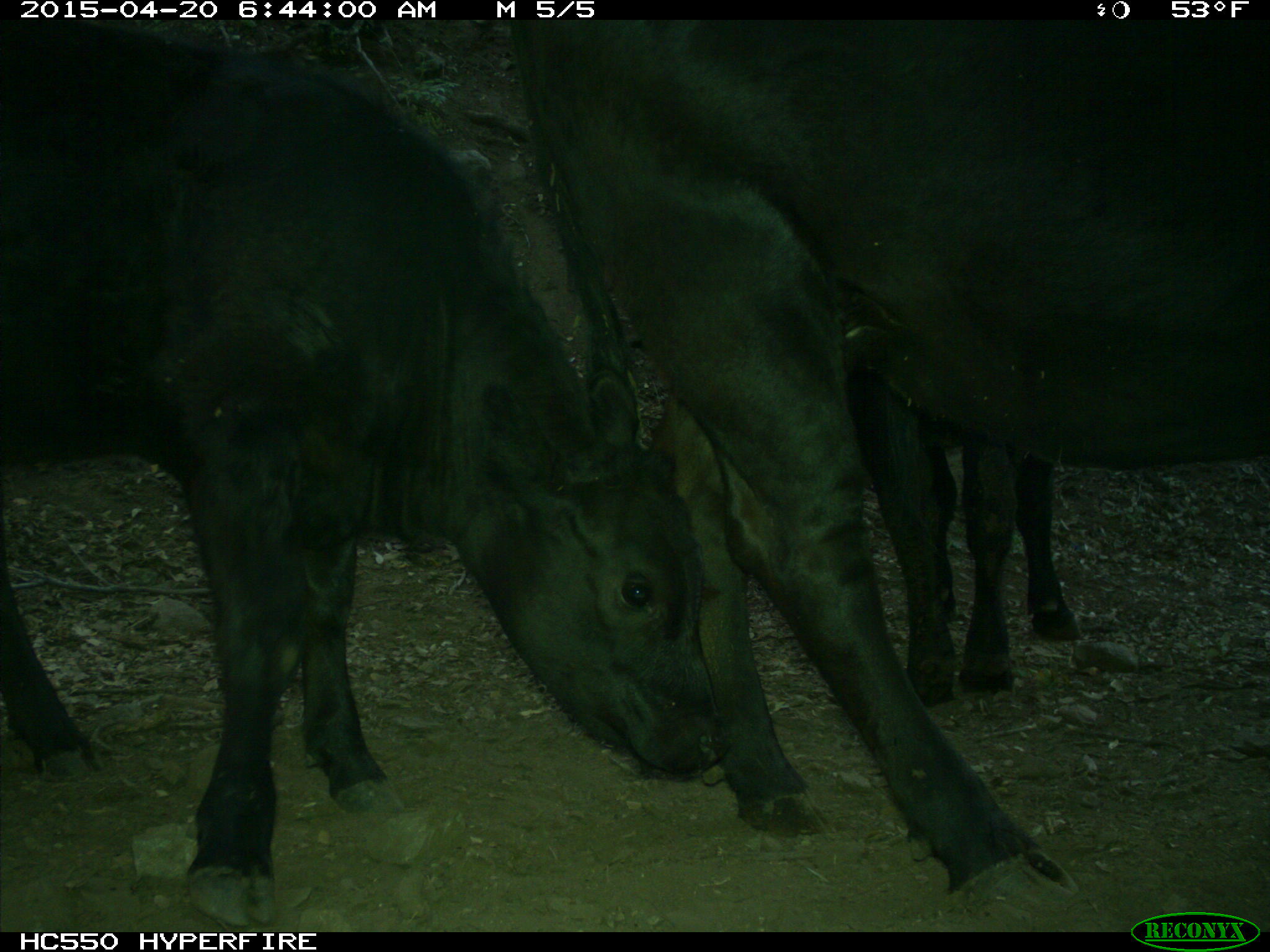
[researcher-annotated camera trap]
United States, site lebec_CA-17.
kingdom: Animalia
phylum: Chordata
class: Mammalia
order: Artiodactyla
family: Bovidae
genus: Bos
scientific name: Bos taurus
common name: domestic cow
Bos taurus (domestic cow).